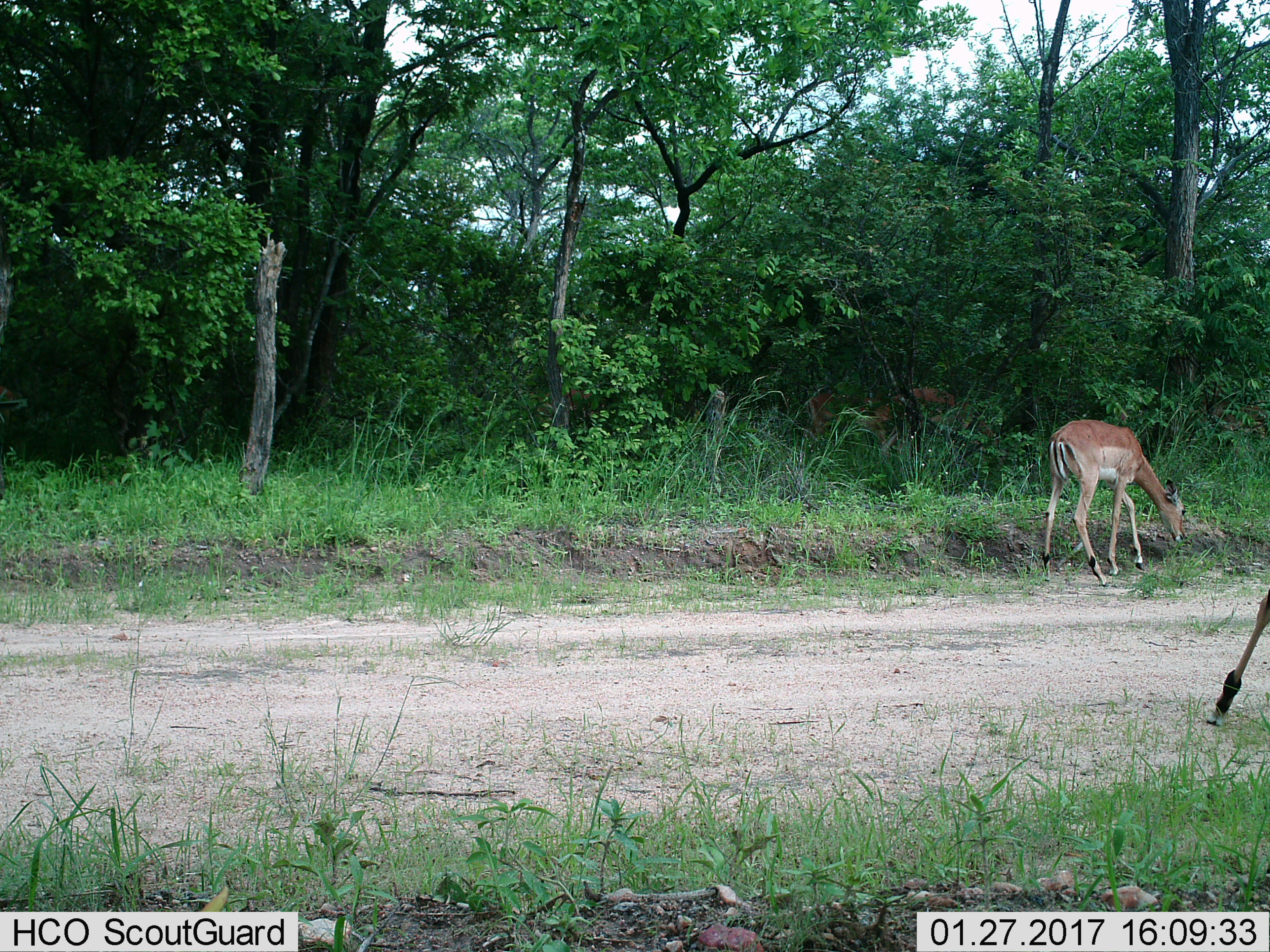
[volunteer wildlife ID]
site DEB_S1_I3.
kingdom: Animalia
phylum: Chordata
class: Mammalia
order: Artiodactyla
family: Bovidae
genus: Aepyceros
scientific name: Aepyceros melampus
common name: impala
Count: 2.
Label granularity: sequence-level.